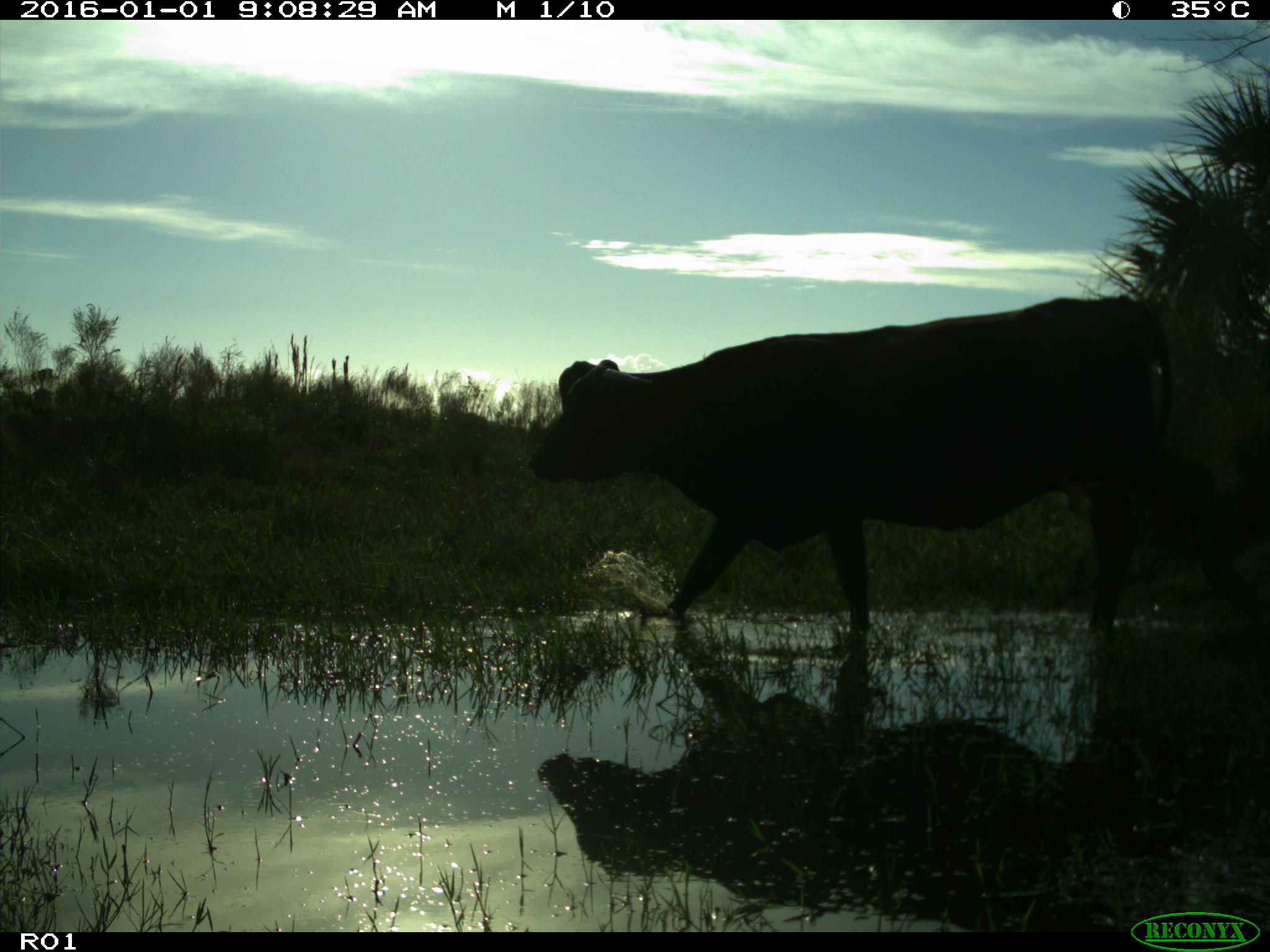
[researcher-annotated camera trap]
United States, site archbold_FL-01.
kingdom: Animalia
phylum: Chordata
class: Mammalia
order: Artiodactyla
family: Bovidae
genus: Bos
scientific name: Bos taurus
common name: domestic cow